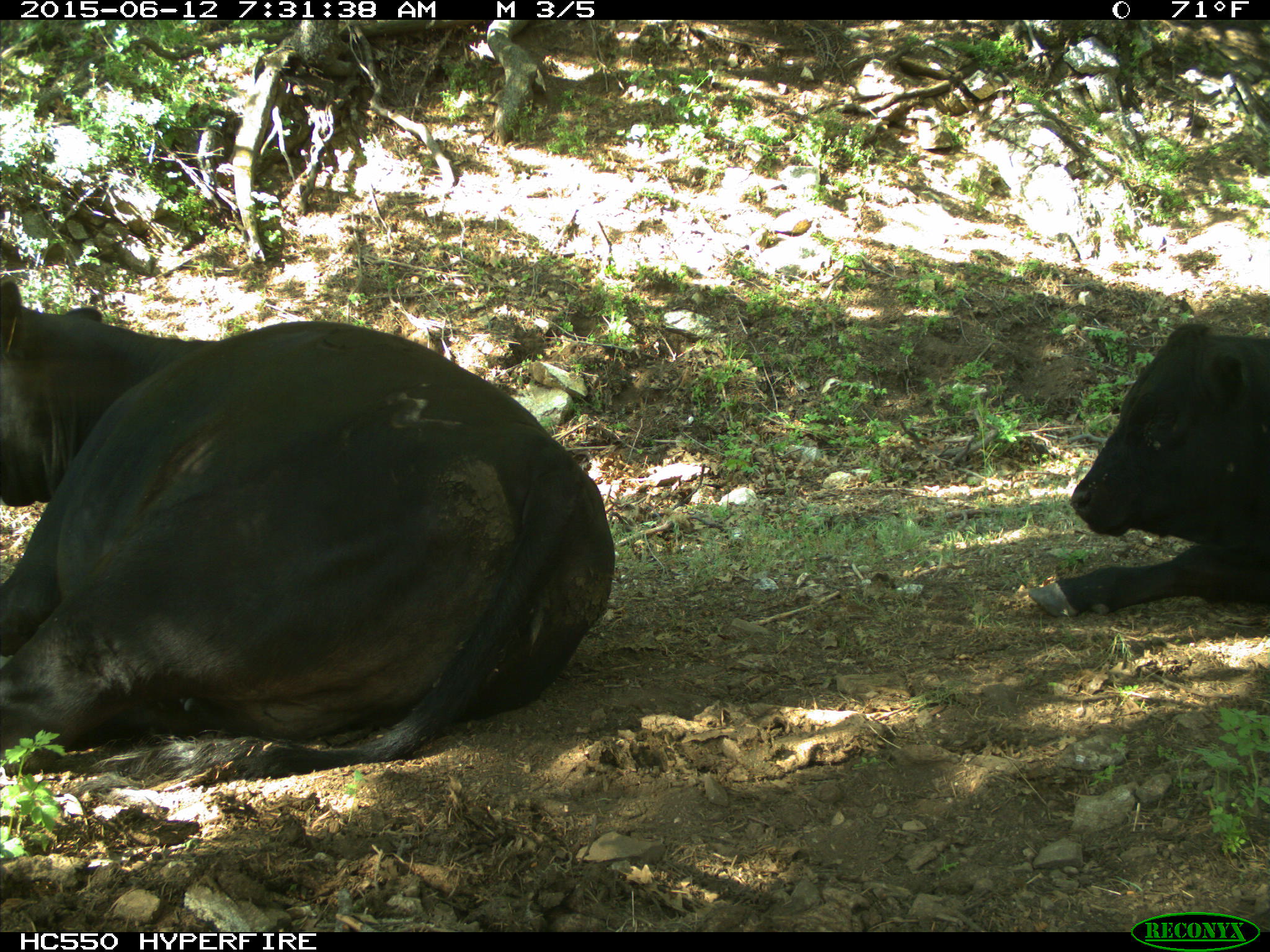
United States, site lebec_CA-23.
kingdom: Animalia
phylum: Chordata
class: Mammalia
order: Artiodactyla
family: Bovidae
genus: Bos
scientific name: Bos taurus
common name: domestic cow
Bos taurus (domestic cow).